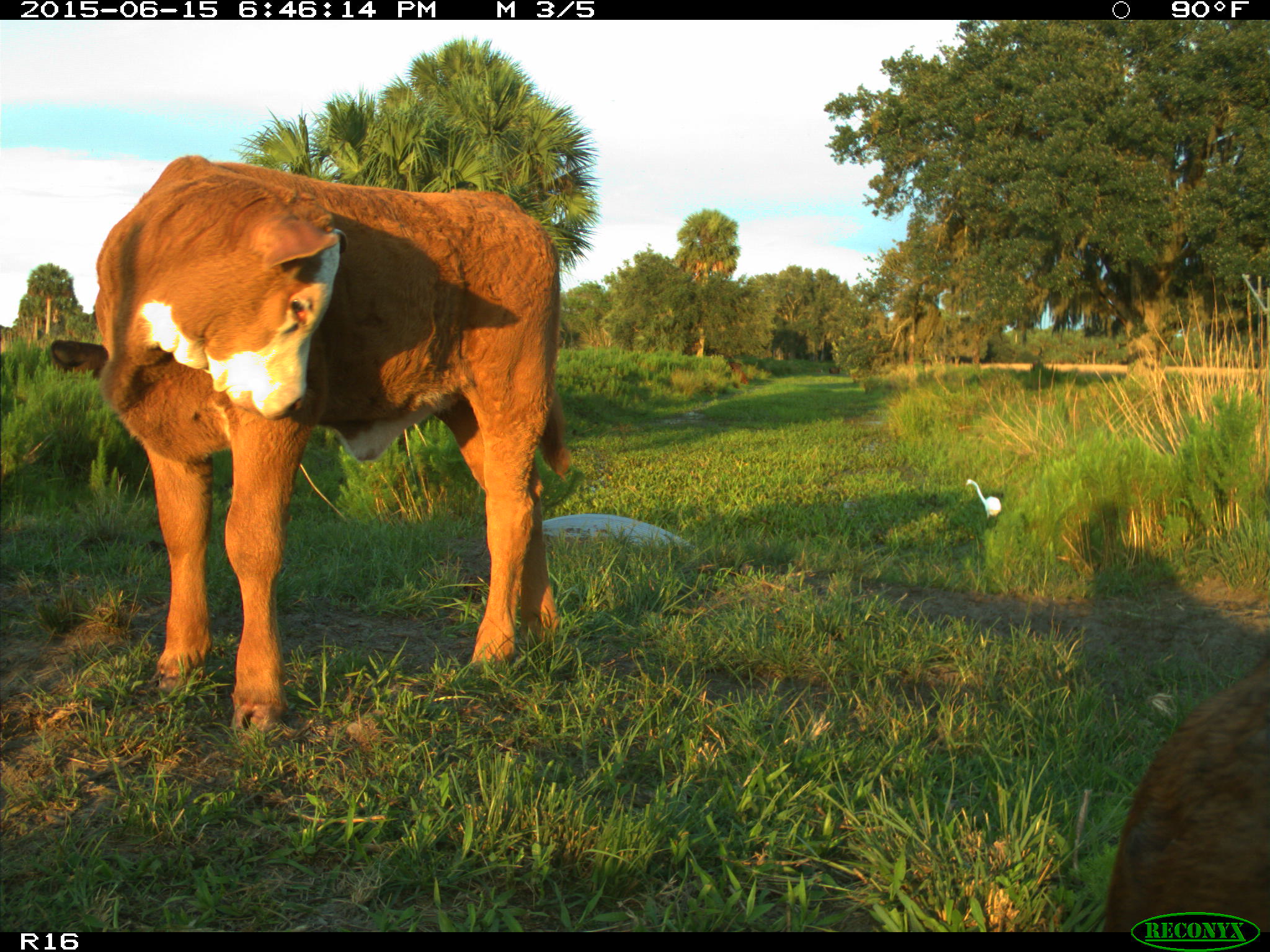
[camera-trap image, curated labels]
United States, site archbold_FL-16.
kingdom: Animalia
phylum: Chordata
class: Mammalia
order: Artiodactyla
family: Bovidae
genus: Bos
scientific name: Bos taurus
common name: domestic cow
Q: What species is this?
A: Bos taurus (domestic cow).